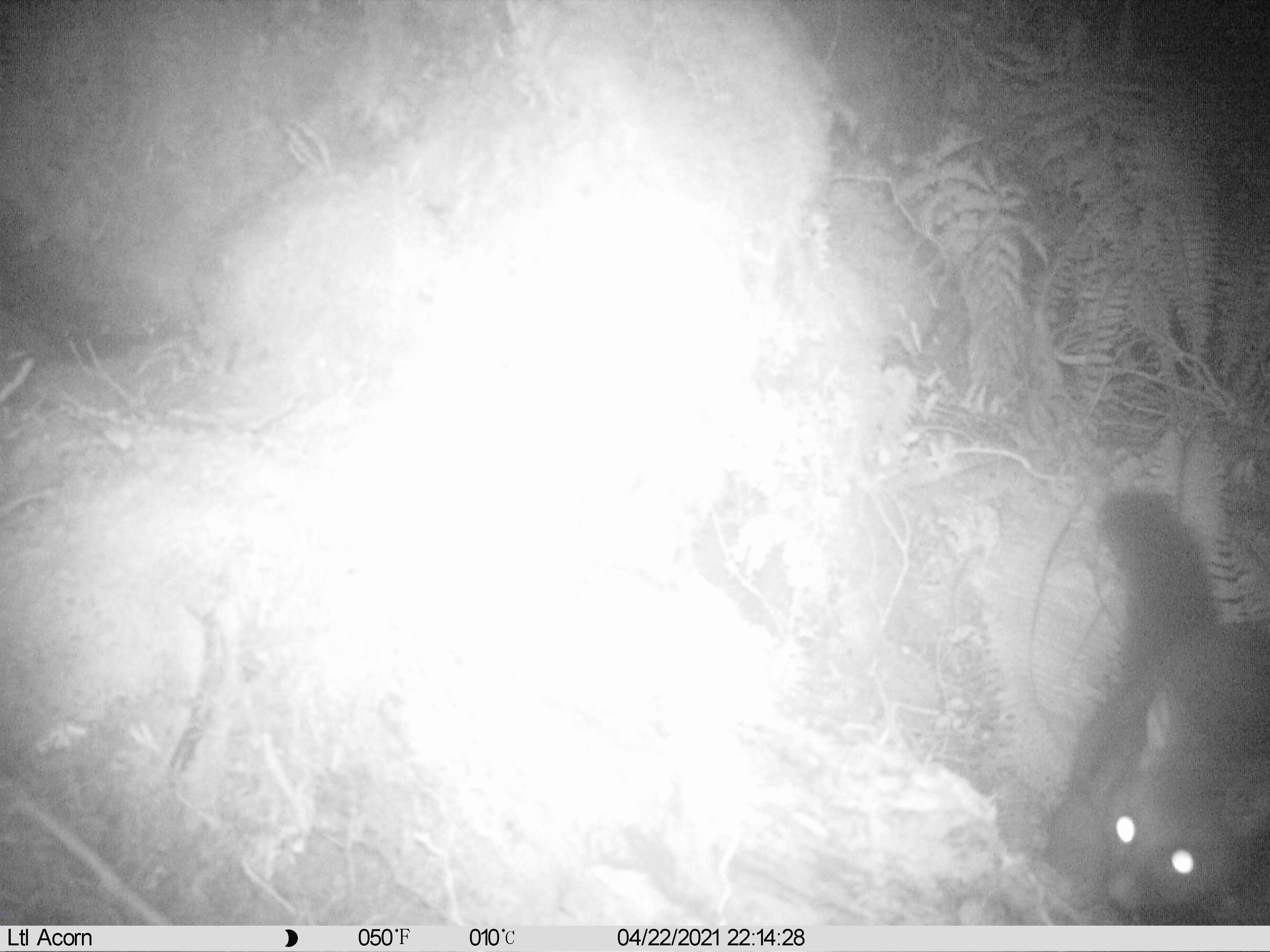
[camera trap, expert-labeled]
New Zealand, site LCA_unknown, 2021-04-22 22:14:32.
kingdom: Animalia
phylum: Chordata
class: Mammalia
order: Diprotodontia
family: Phalangeridae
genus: Trichosurus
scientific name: Trichosurus vulpecula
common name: common brushtail possum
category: possum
Possum (common brushtail possum) (Trichosurus vulpecula).